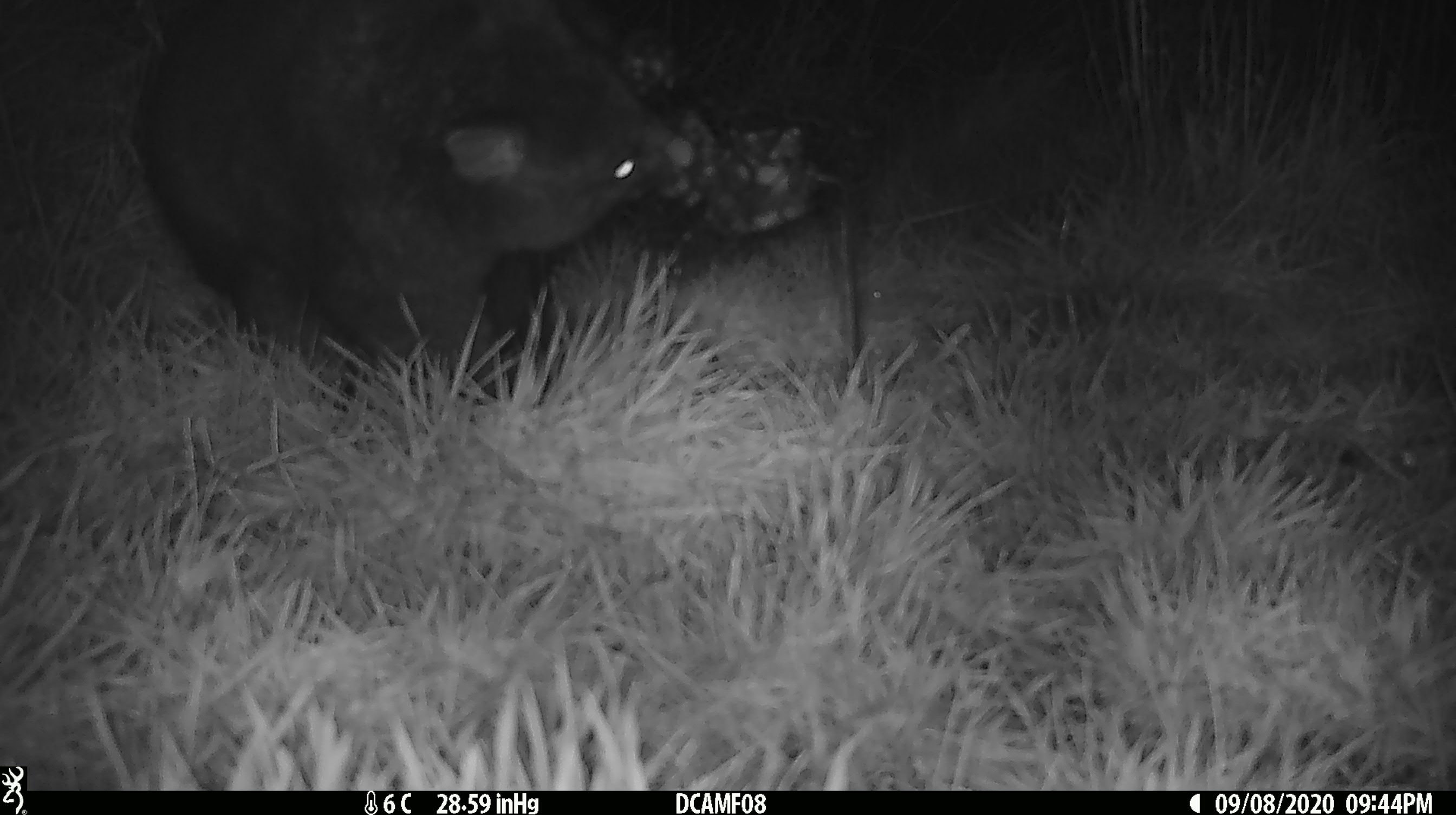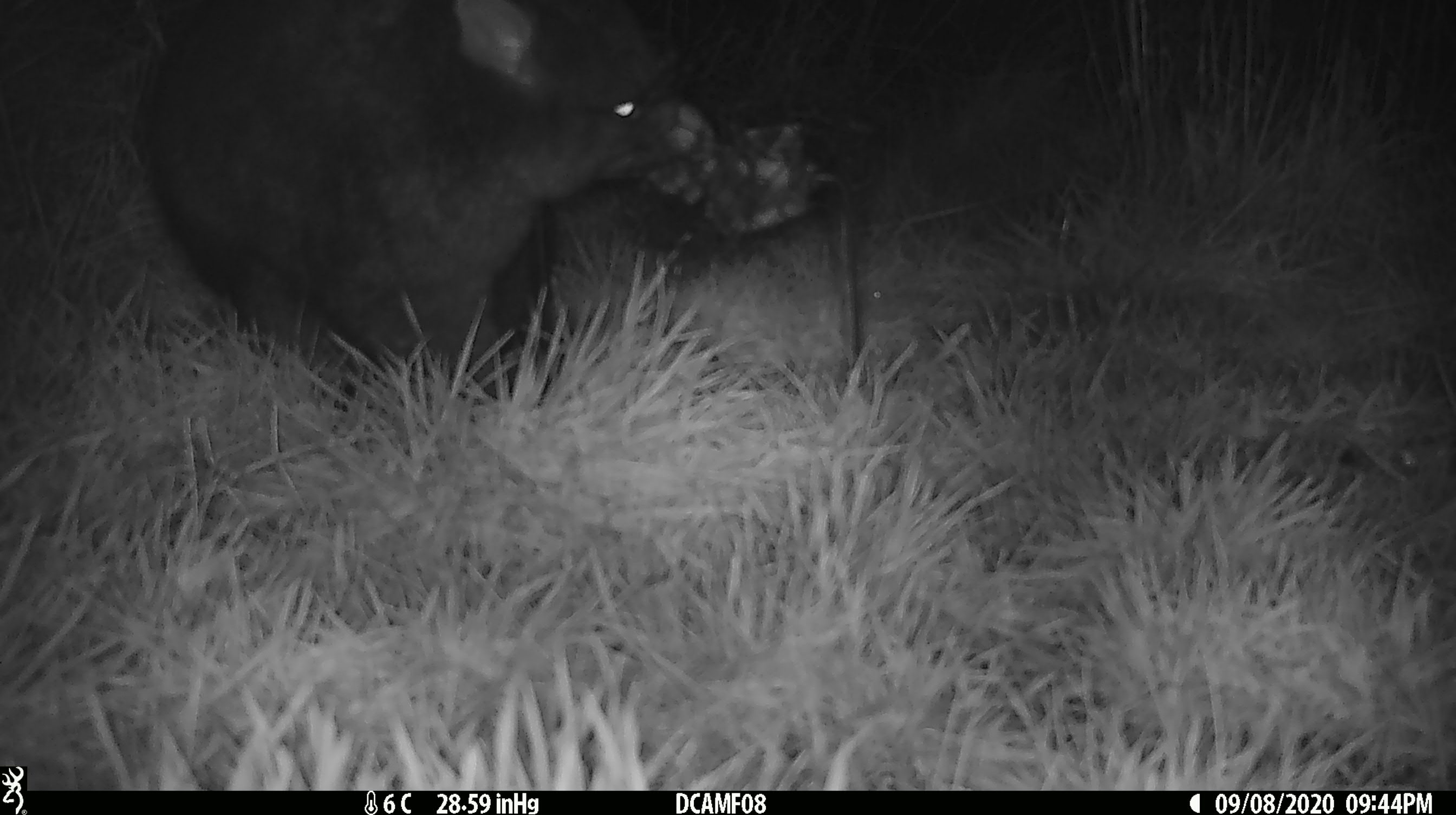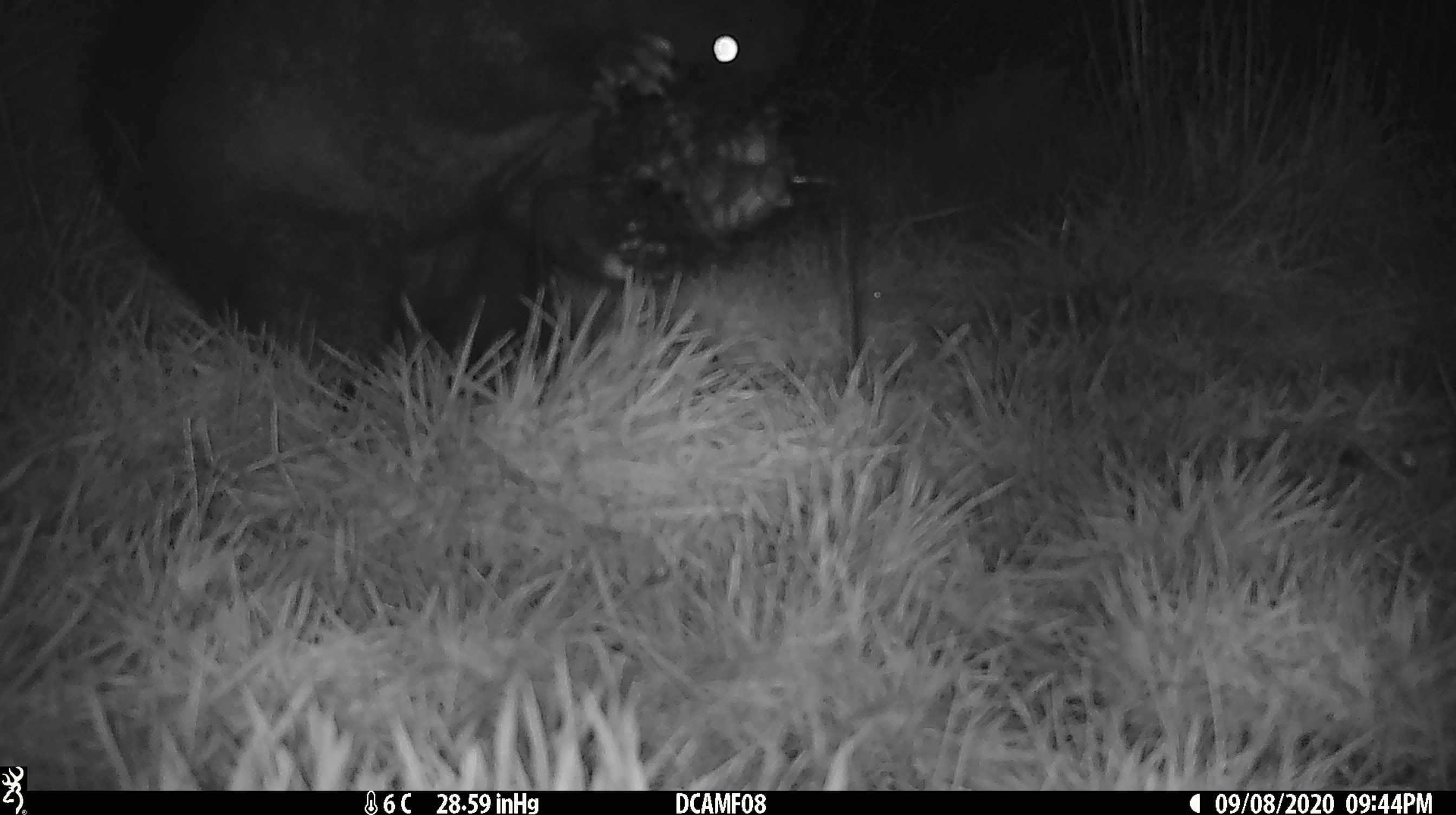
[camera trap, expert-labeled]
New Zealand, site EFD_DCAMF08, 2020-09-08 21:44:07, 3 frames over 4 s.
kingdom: Animalia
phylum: Chordata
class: Mammalia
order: Diprotodontia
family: Phalangeridae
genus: Trichosurus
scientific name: Trichosurus vulpecula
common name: common brushtail possum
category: possum